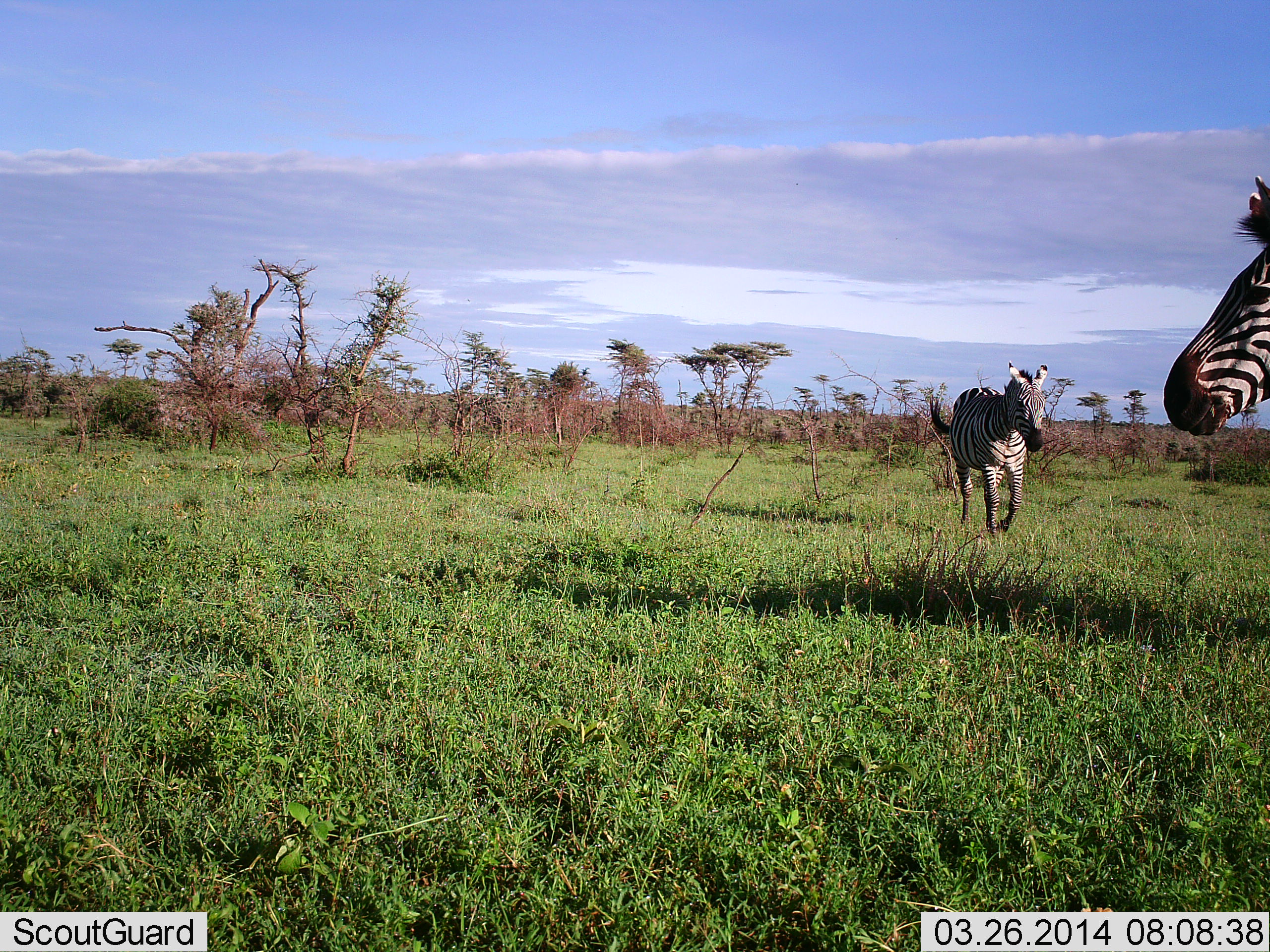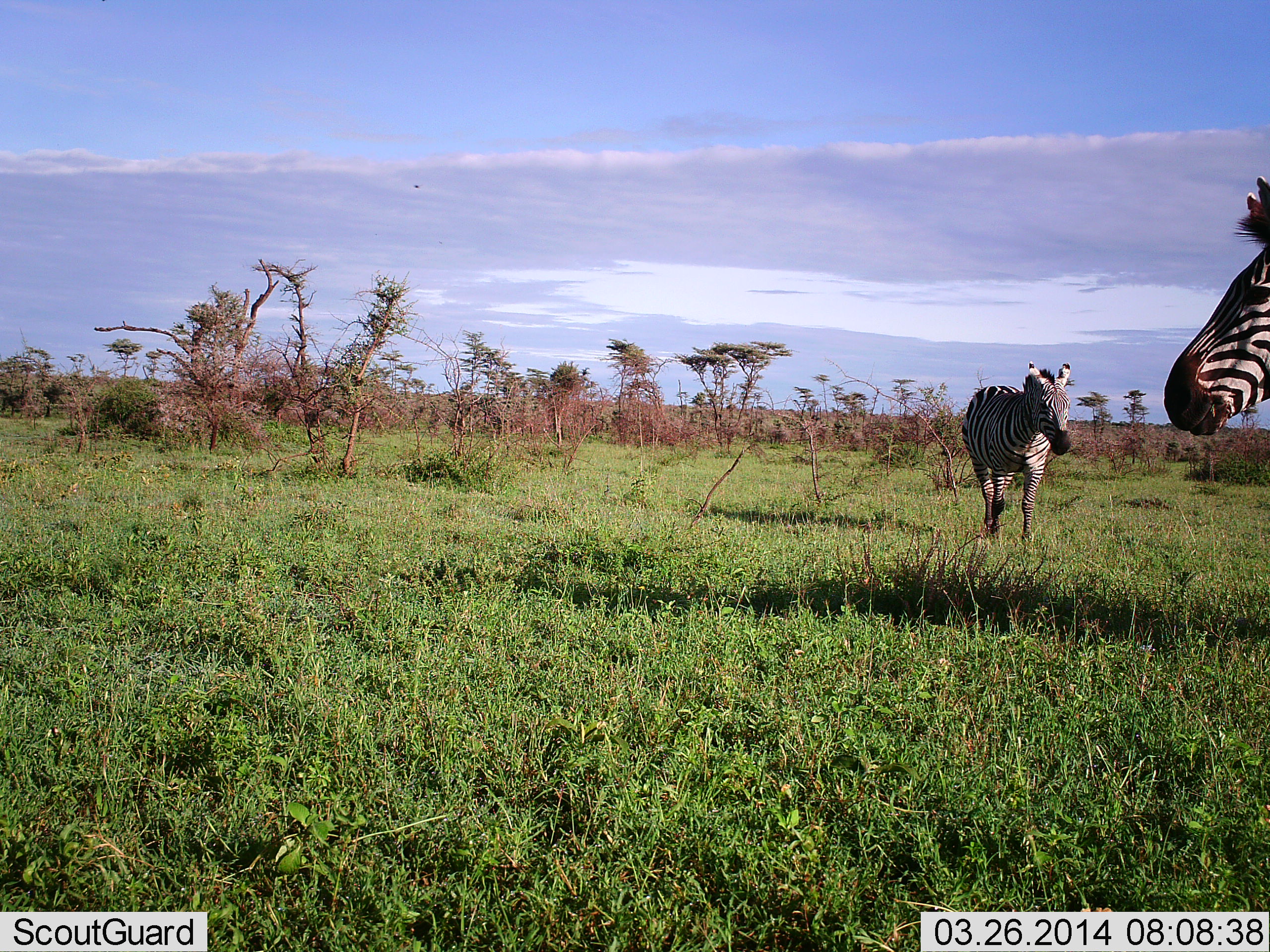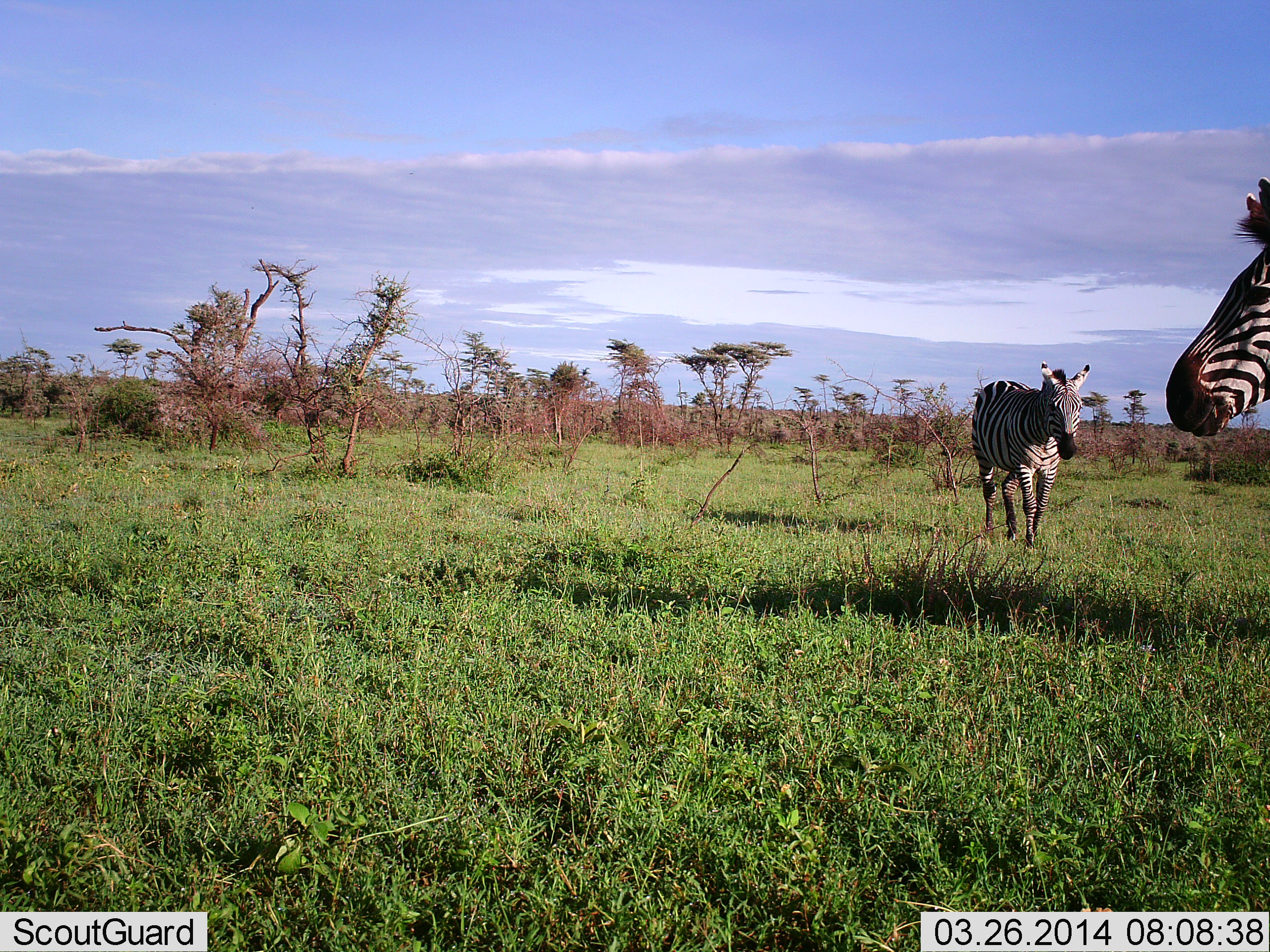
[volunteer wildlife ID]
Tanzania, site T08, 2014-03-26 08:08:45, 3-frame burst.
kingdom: Animalia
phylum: Chordata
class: Mammalia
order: Perissodactyla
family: Equidae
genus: Equus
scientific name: Equus quagga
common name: plains zebra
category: zebra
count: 2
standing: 91%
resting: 0%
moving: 82%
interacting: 0%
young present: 0%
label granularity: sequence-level